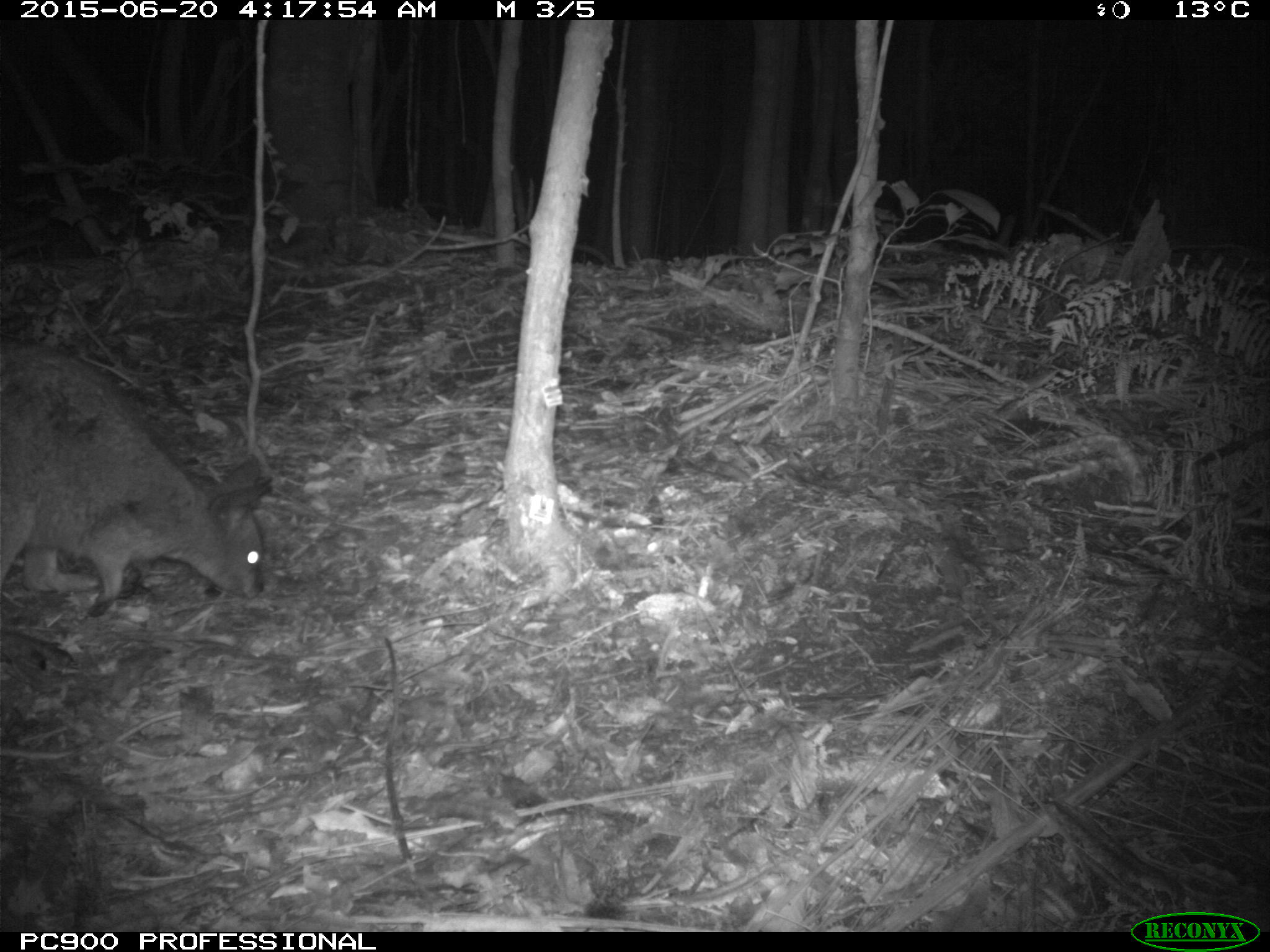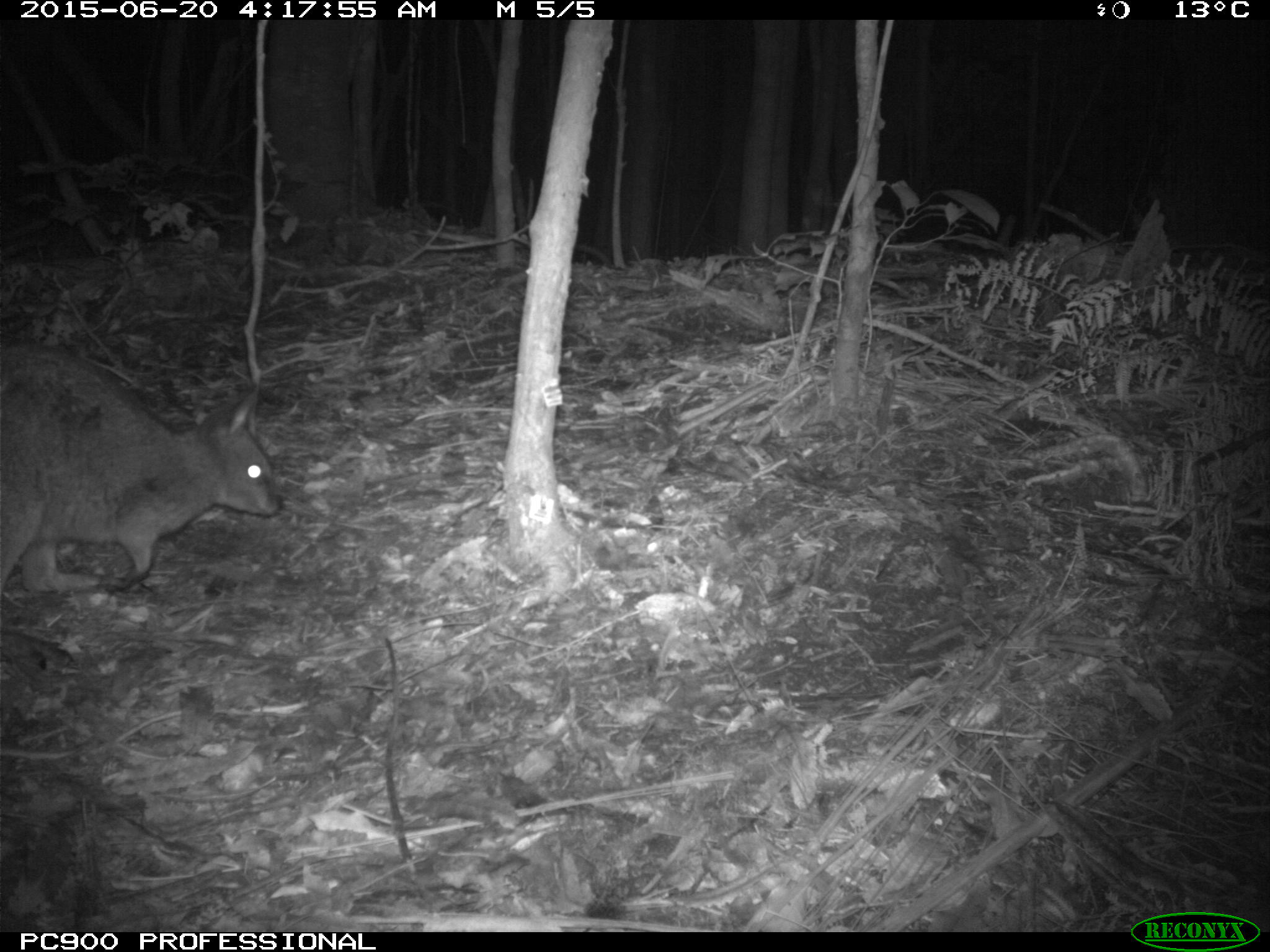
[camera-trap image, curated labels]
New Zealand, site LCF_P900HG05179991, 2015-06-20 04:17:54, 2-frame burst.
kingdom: Animalia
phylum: Chordata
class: Mammalia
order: Diprotodontia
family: Macropodidae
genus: Notamacropus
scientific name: Notamacropus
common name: wallaby